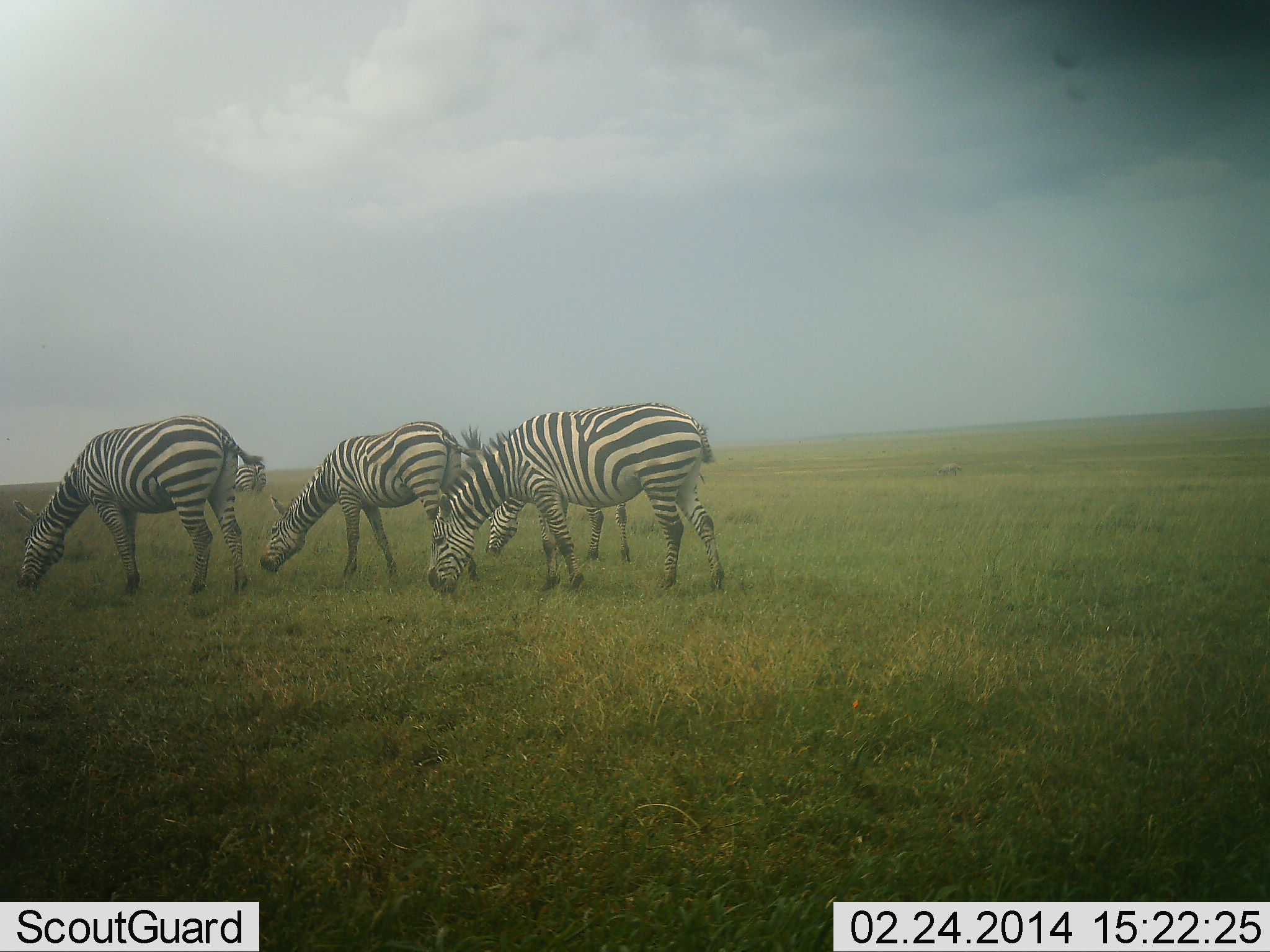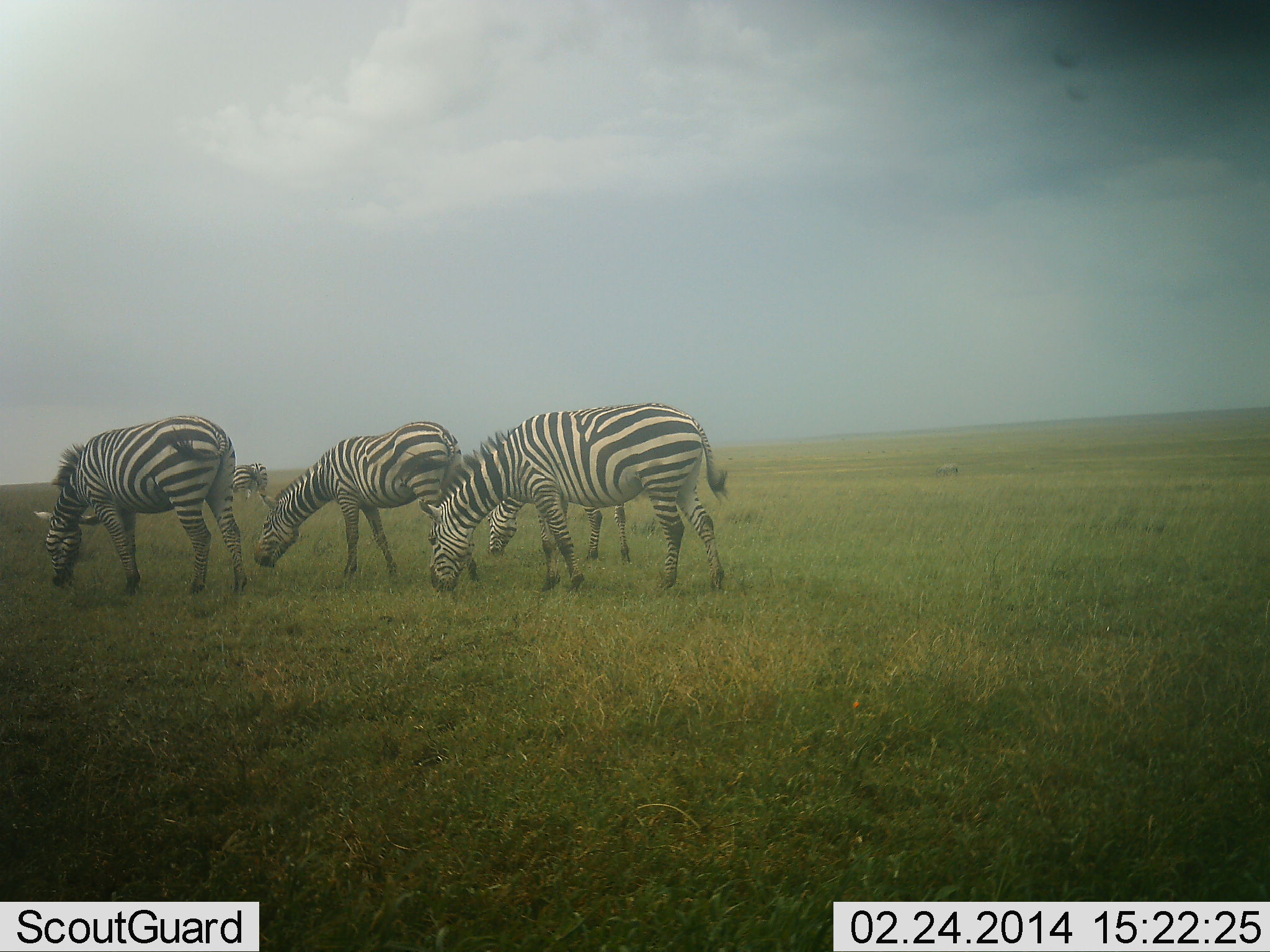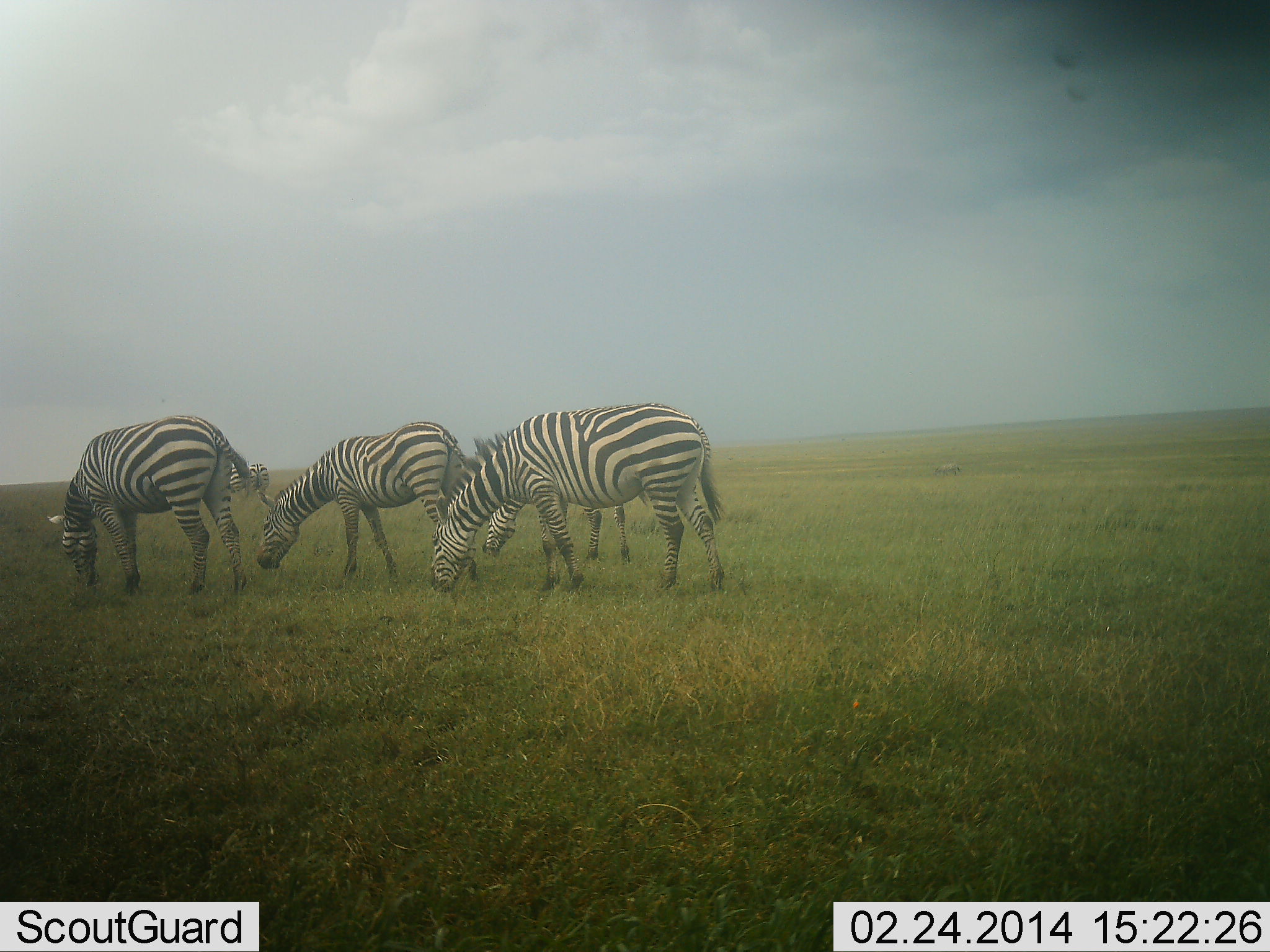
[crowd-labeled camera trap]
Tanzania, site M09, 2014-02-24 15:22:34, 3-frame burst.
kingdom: Animalia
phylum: Chordata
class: Mammalia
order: Perissodactyla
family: Equidae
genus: Equus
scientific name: Equus quagga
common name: plains zebra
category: zebra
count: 5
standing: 20%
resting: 0%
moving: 0%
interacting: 0%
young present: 0%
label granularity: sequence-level